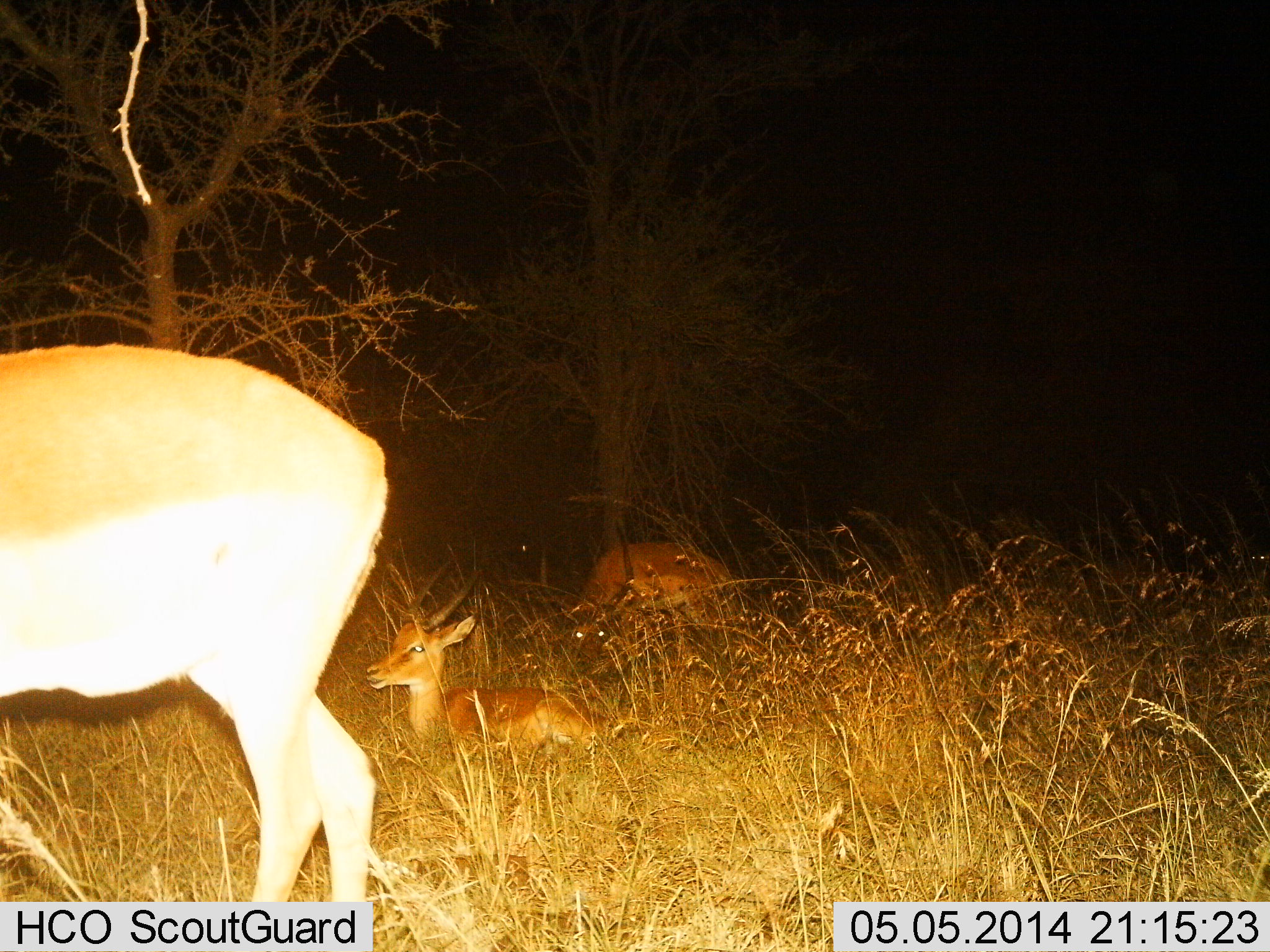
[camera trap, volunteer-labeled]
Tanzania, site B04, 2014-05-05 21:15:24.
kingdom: Animalia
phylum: Chordata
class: Mammalia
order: Artiodactyla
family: Bovidae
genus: Nanger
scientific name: Nanger granti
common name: grant's gazelle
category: gazellegrants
Gazellegrants (grant's gazelle) (Nanger granti), count 3. Behavior (volunteer vote fractions): standing 67%, resting 67%, moving 0%, interacting 0%. Young present (vote fraction): 0%. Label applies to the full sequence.